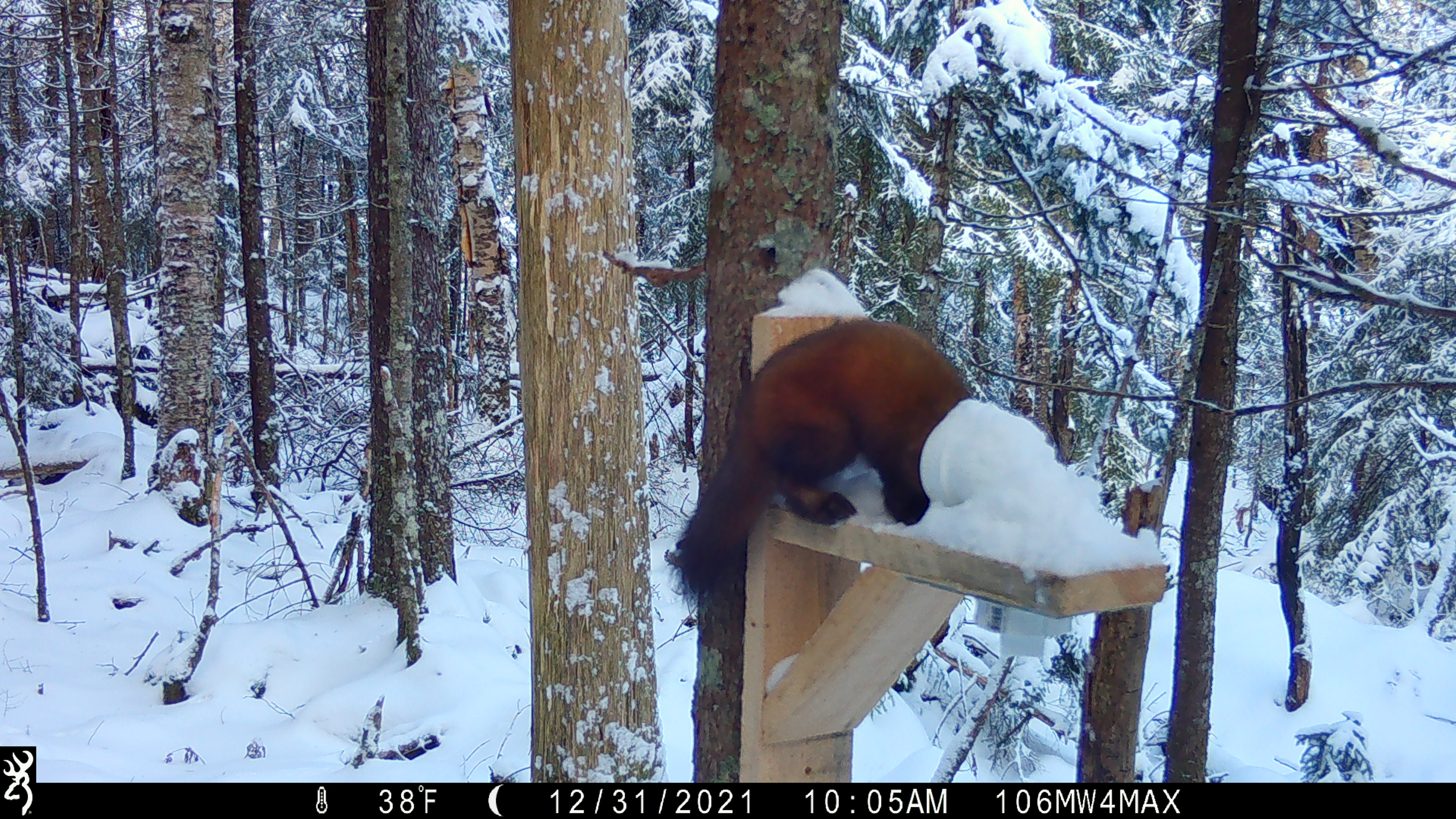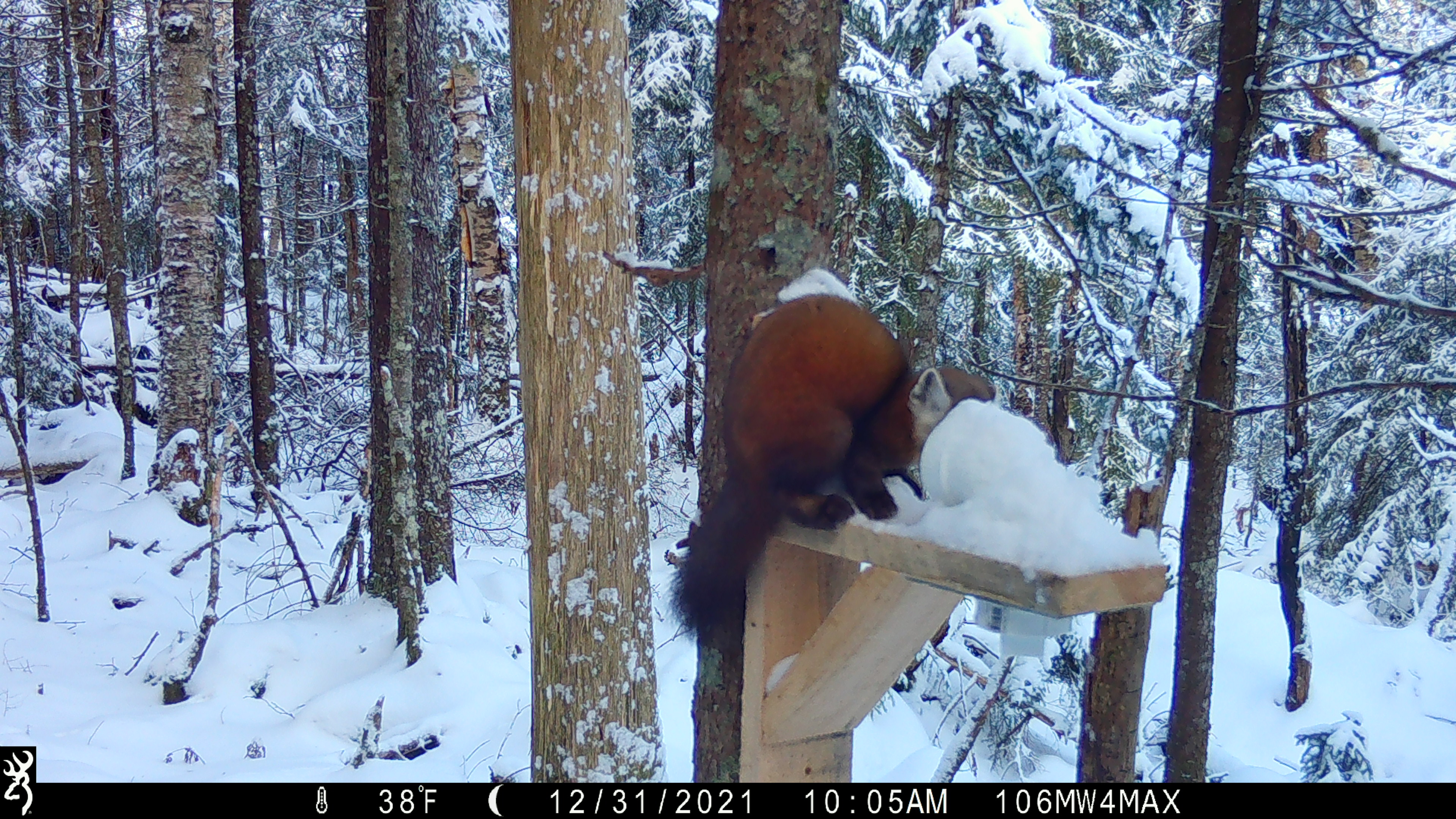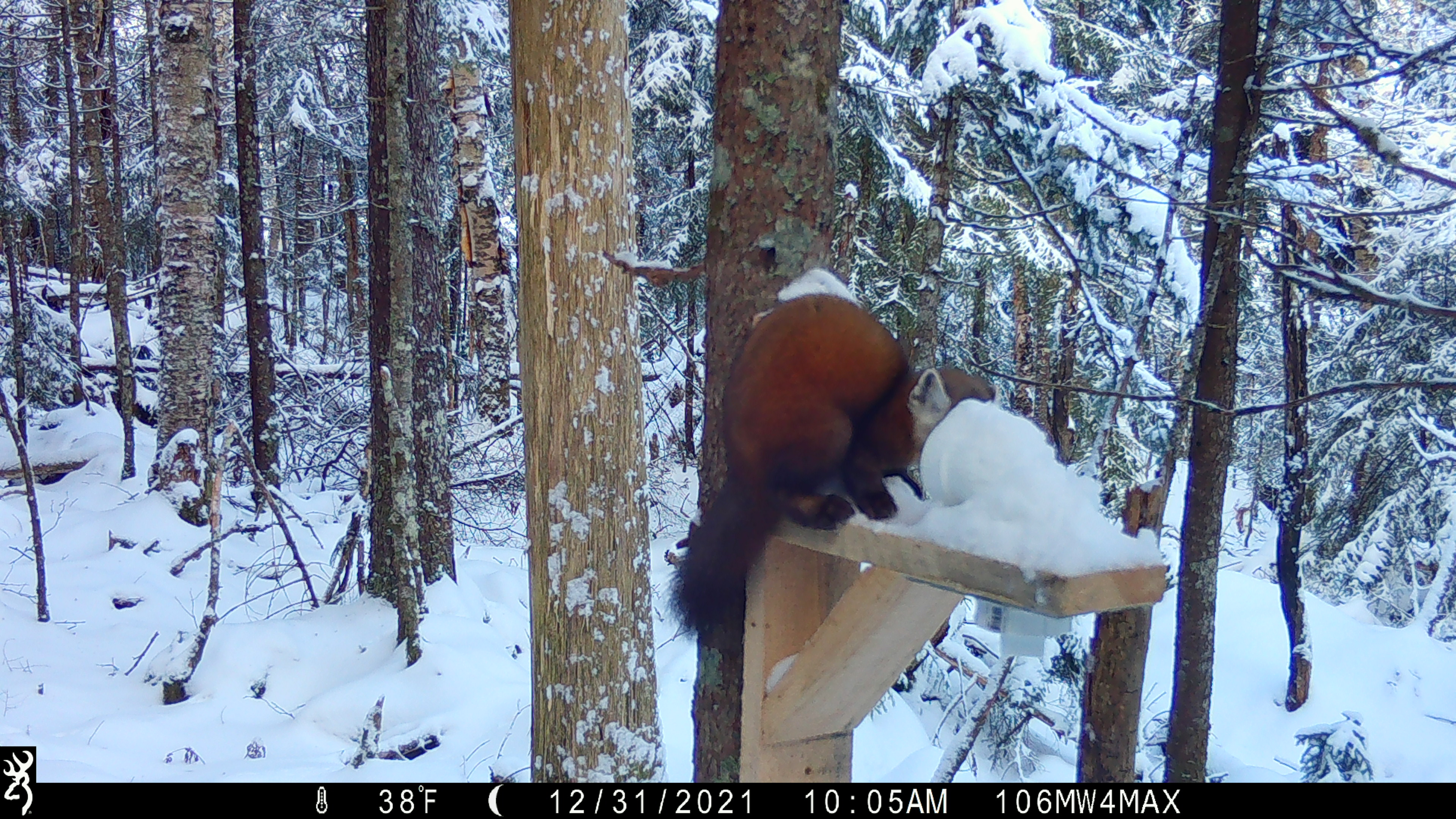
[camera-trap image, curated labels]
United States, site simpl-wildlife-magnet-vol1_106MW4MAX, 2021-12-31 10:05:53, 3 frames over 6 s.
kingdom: Animalia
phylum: Chordata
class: Mammalia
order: Carnivora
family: Mustelidae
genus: Martes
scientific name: Martes americana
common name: american marten